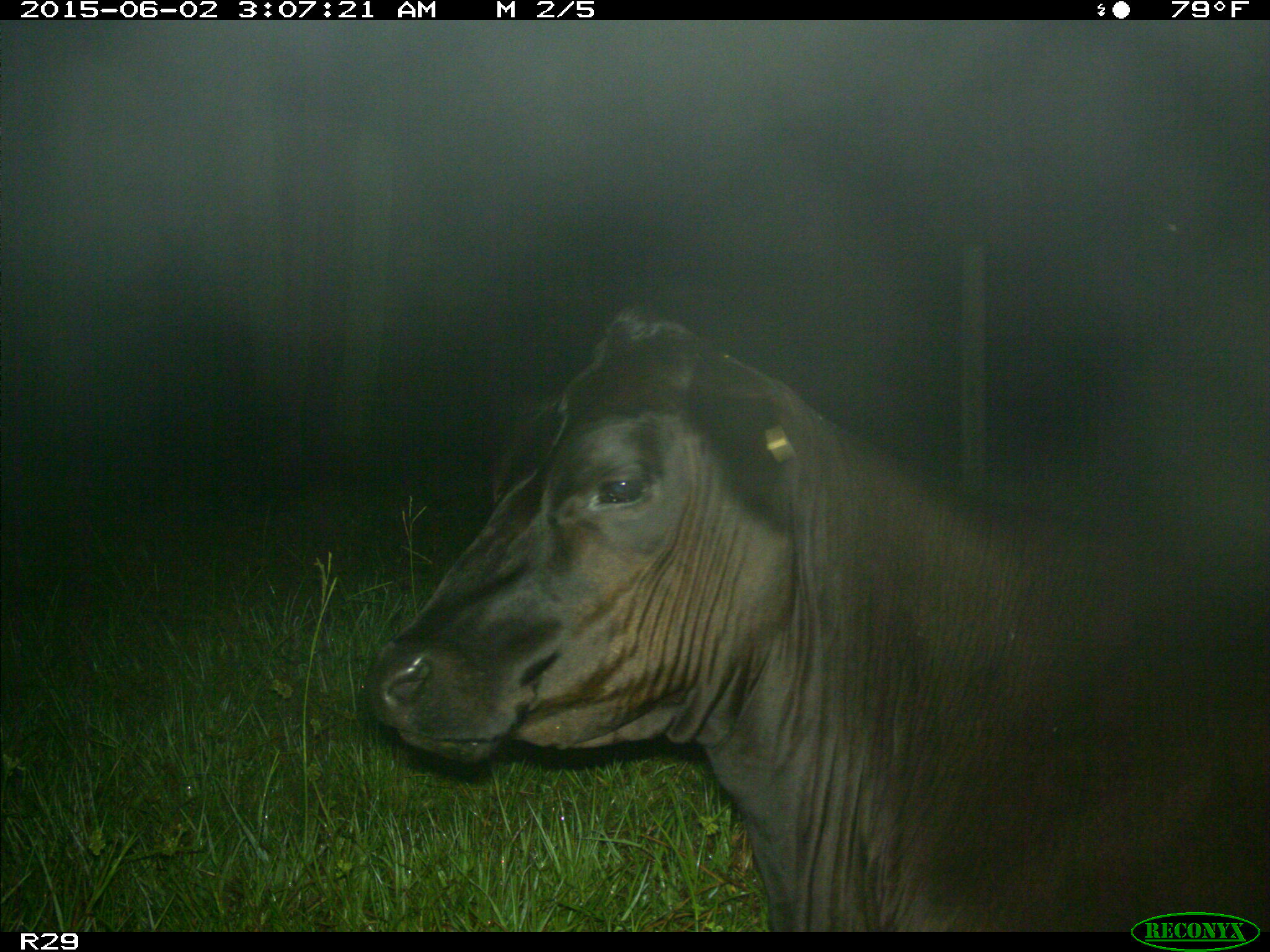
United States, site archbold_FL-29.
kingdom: Animalia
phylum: Chordata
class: Mammalia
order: Artiodactyla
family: Bovidae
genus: Bos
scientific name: Bos taurus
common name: domestic cow